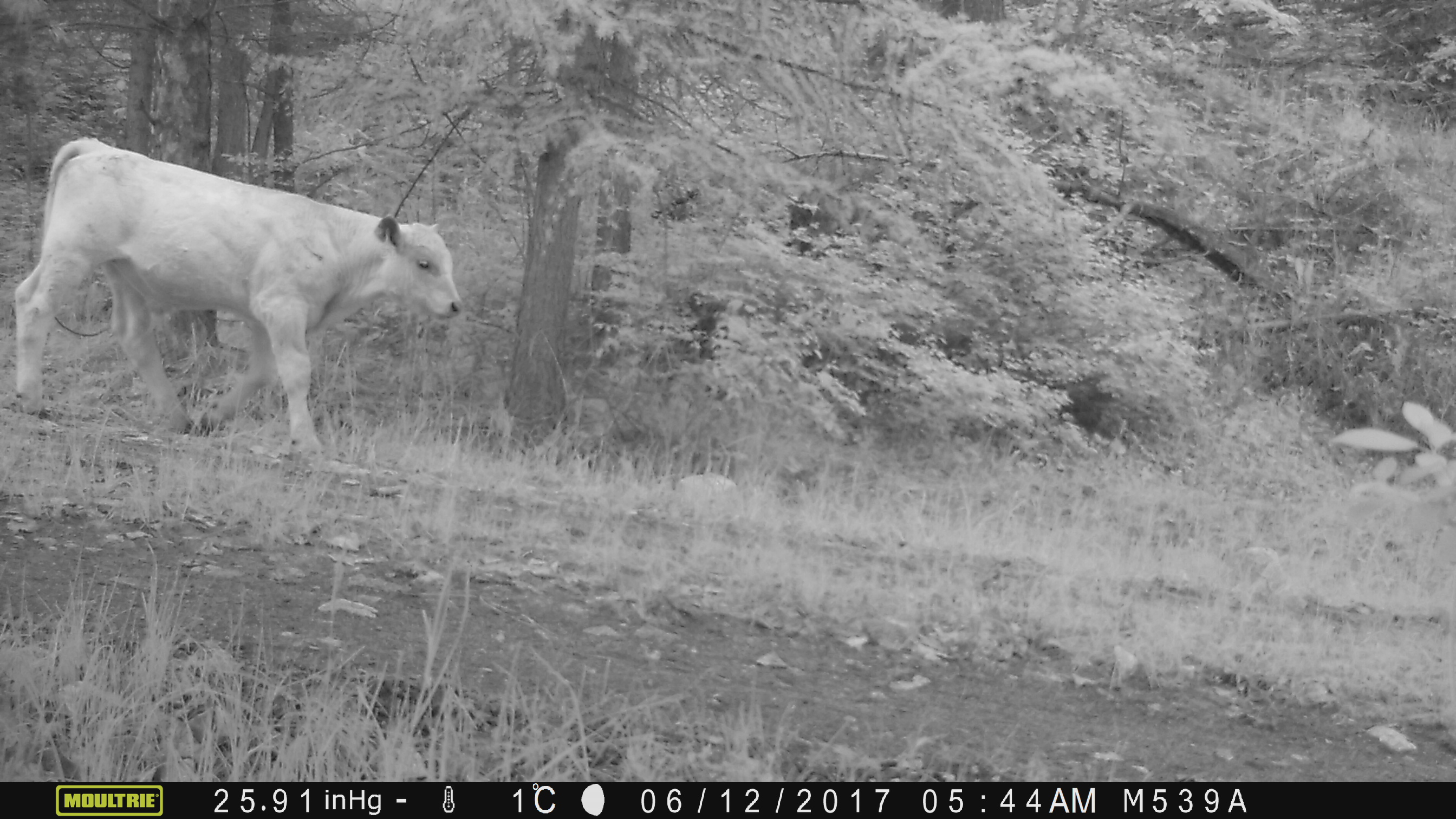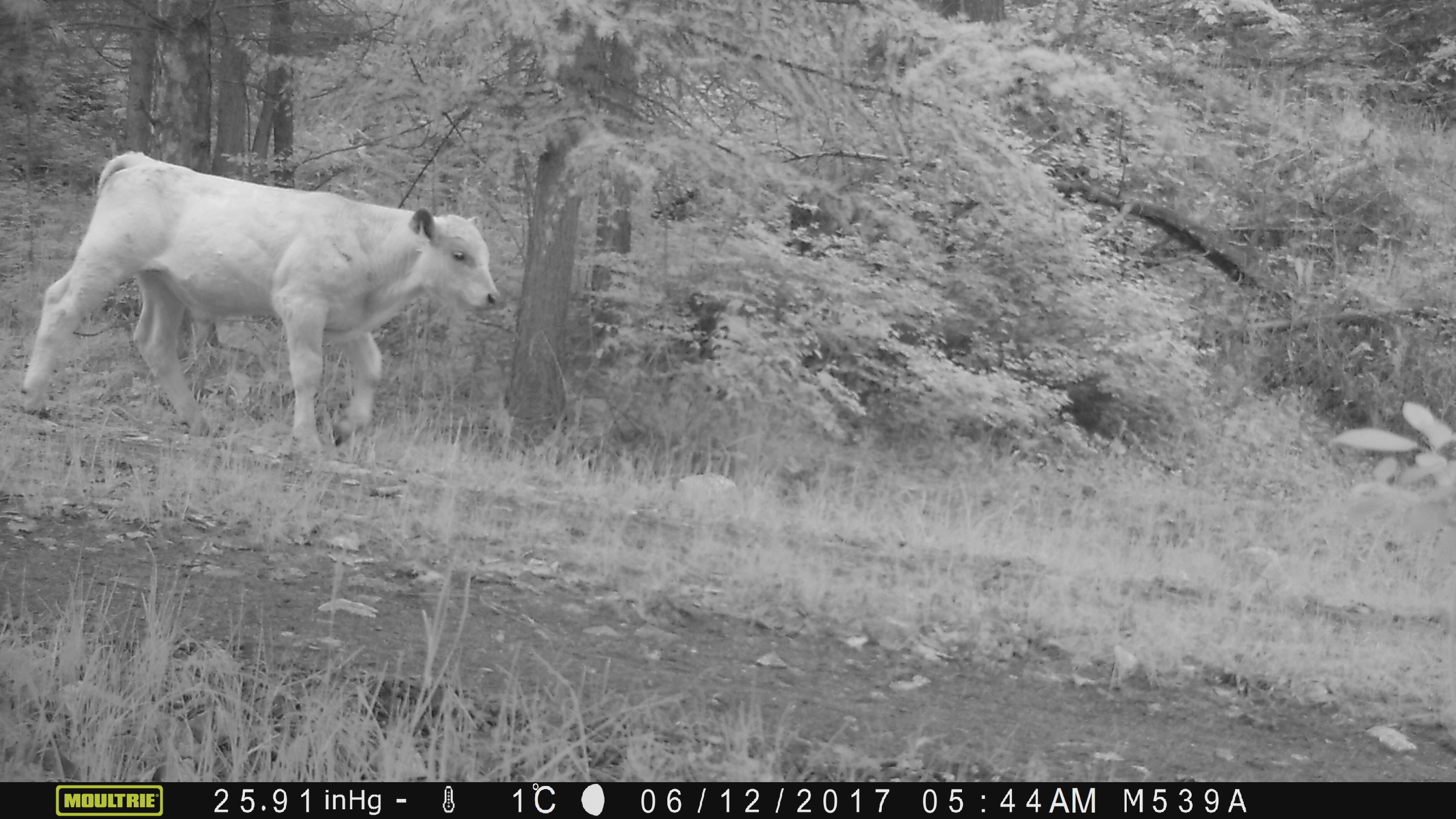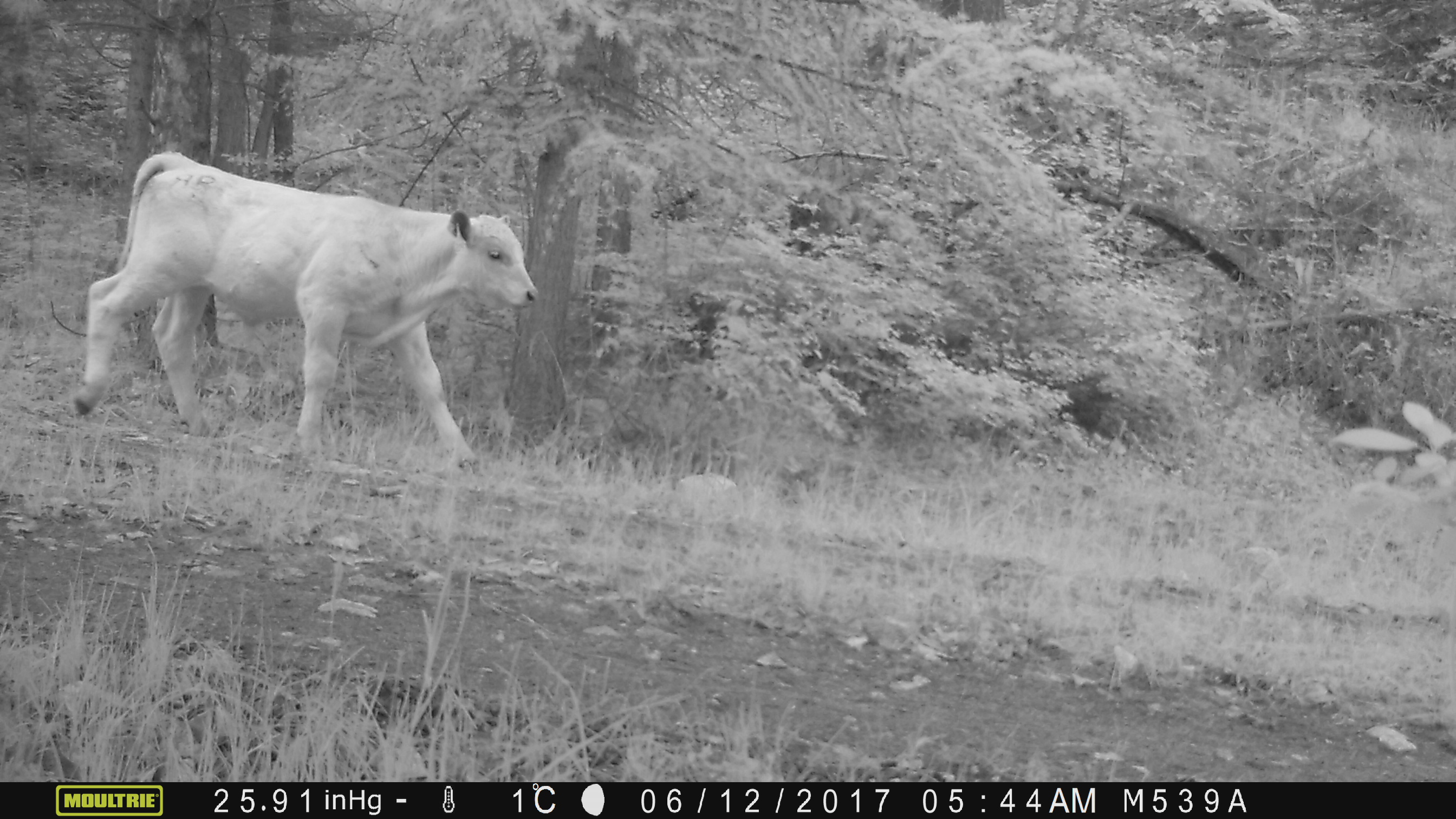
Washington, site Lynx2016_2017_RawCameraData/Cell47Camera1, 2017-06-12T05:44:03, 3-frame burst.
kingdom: Animalia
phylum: Chordata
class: Mammalia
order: Artiodactyla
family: Bovidae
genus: Bos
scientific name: Bos taurus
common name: domestic cattle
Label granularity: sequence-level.